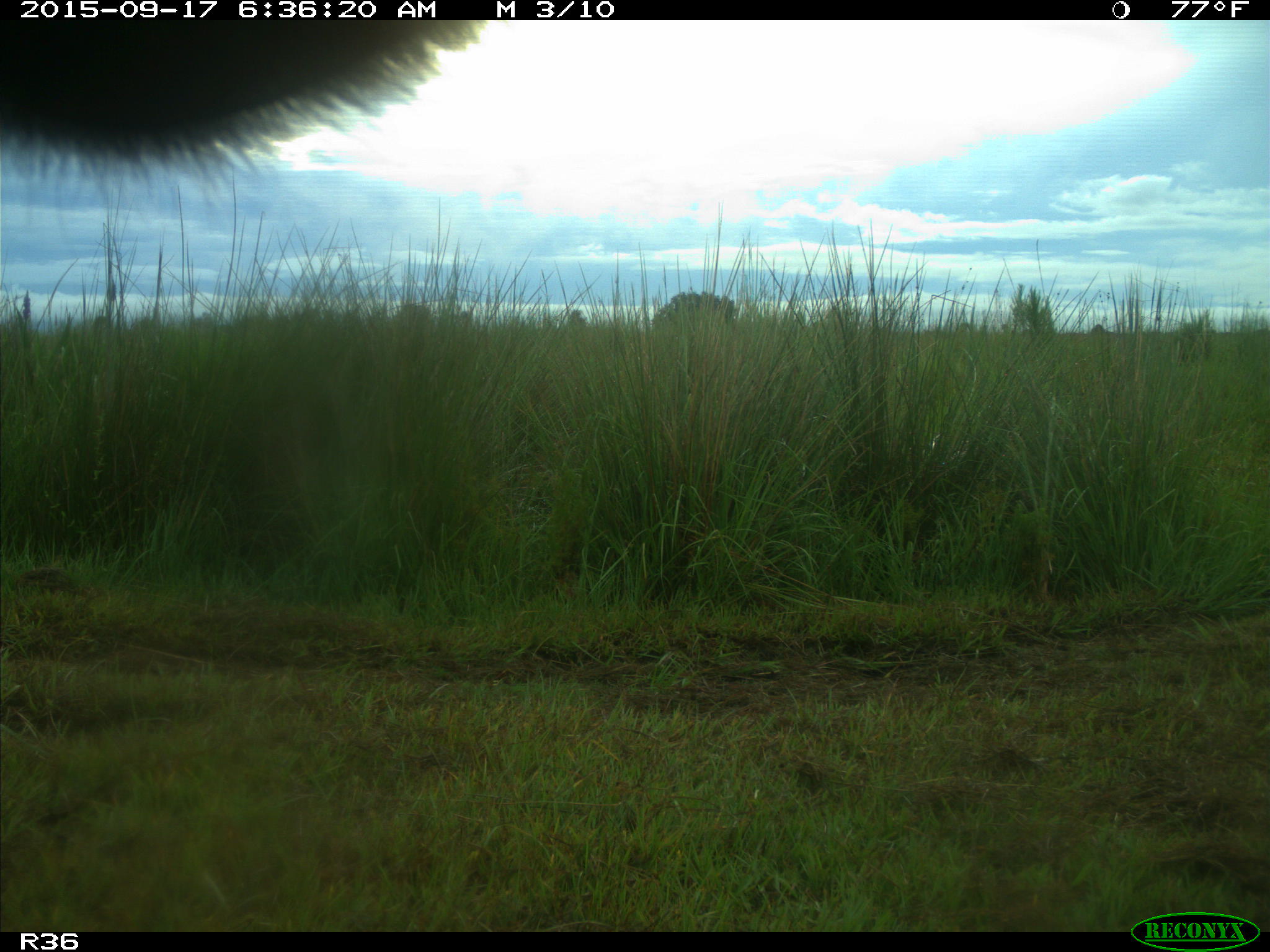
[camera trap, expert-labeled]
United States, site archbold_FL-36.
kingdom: Animalia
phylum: Chordata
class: Mammalia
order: Artiodactyla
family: Bovidae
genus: Bos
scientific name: Bos taurus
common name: domestic cow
Bos taurus (domestic cow).